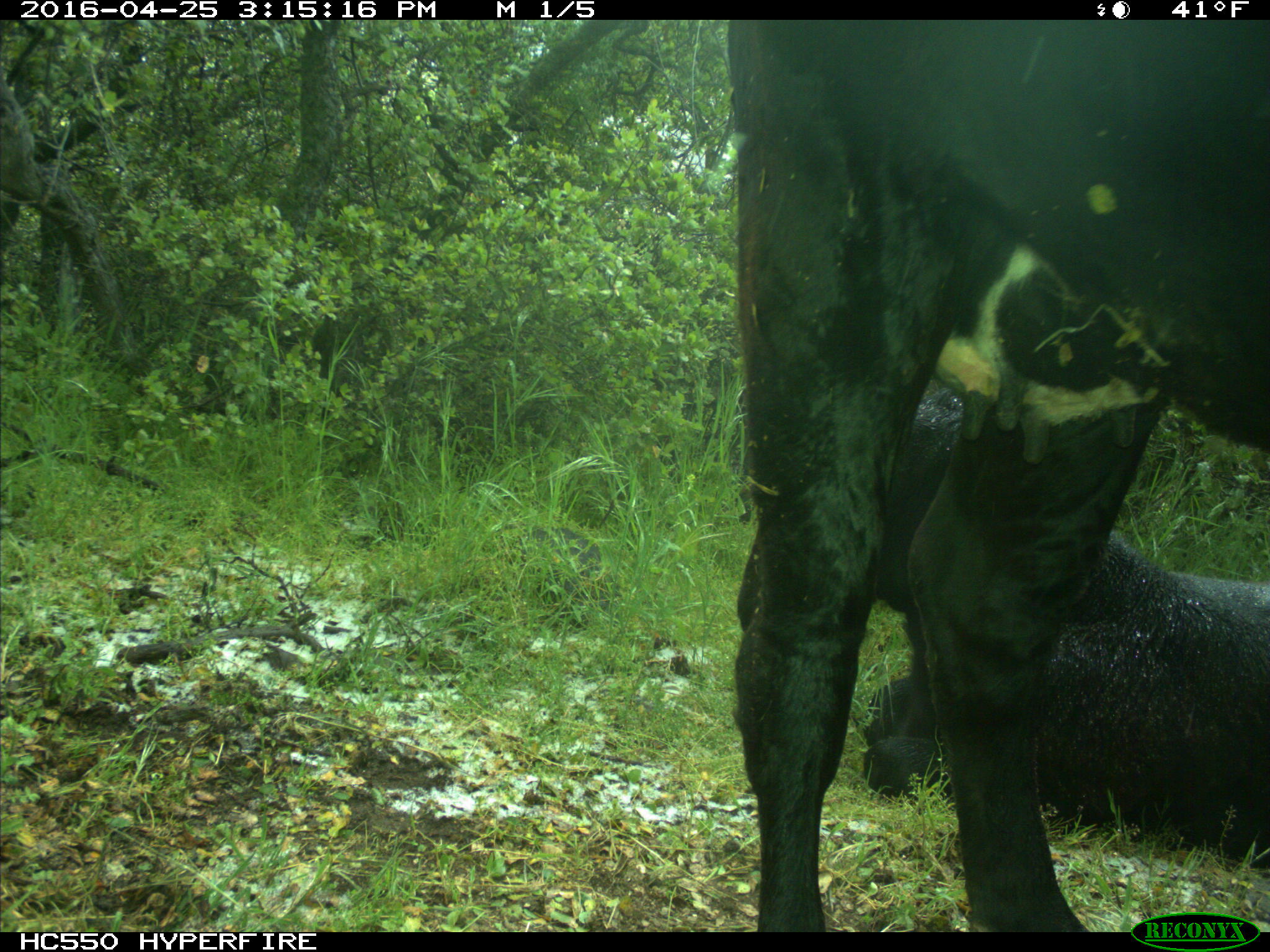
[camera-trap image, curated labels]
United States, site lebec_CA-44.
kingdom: Animalia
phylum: Chordata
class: Mammalia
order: Artiodactyla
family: Bovidae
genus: Bos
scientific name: Bos taurus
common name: domestic cow